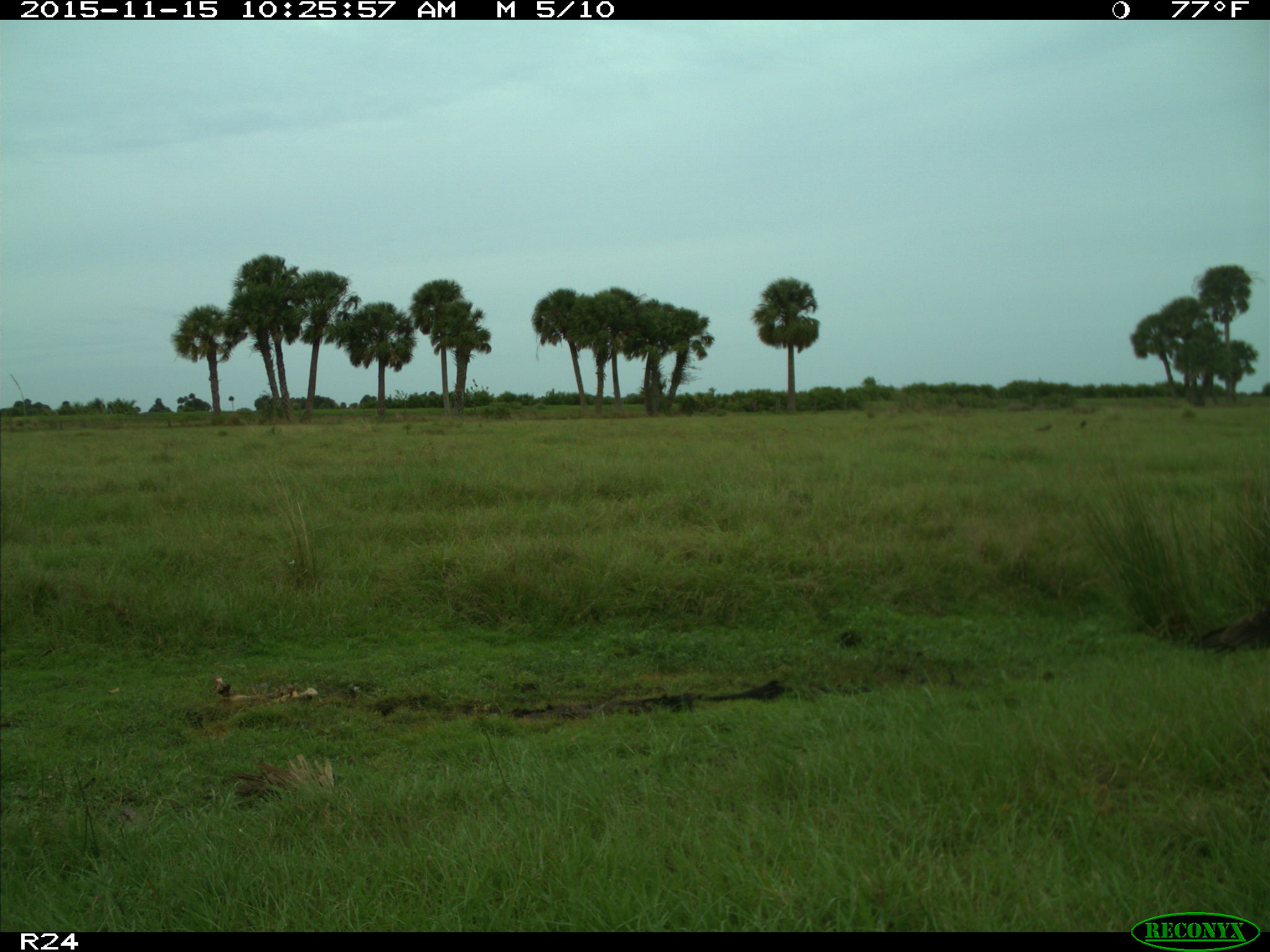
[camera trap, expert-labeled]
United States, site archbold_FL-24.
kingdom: Animalia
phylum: Chordata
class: Aves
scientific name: Aves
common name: birds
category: unidentified bird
Unidentified bird (birds) (Aves).